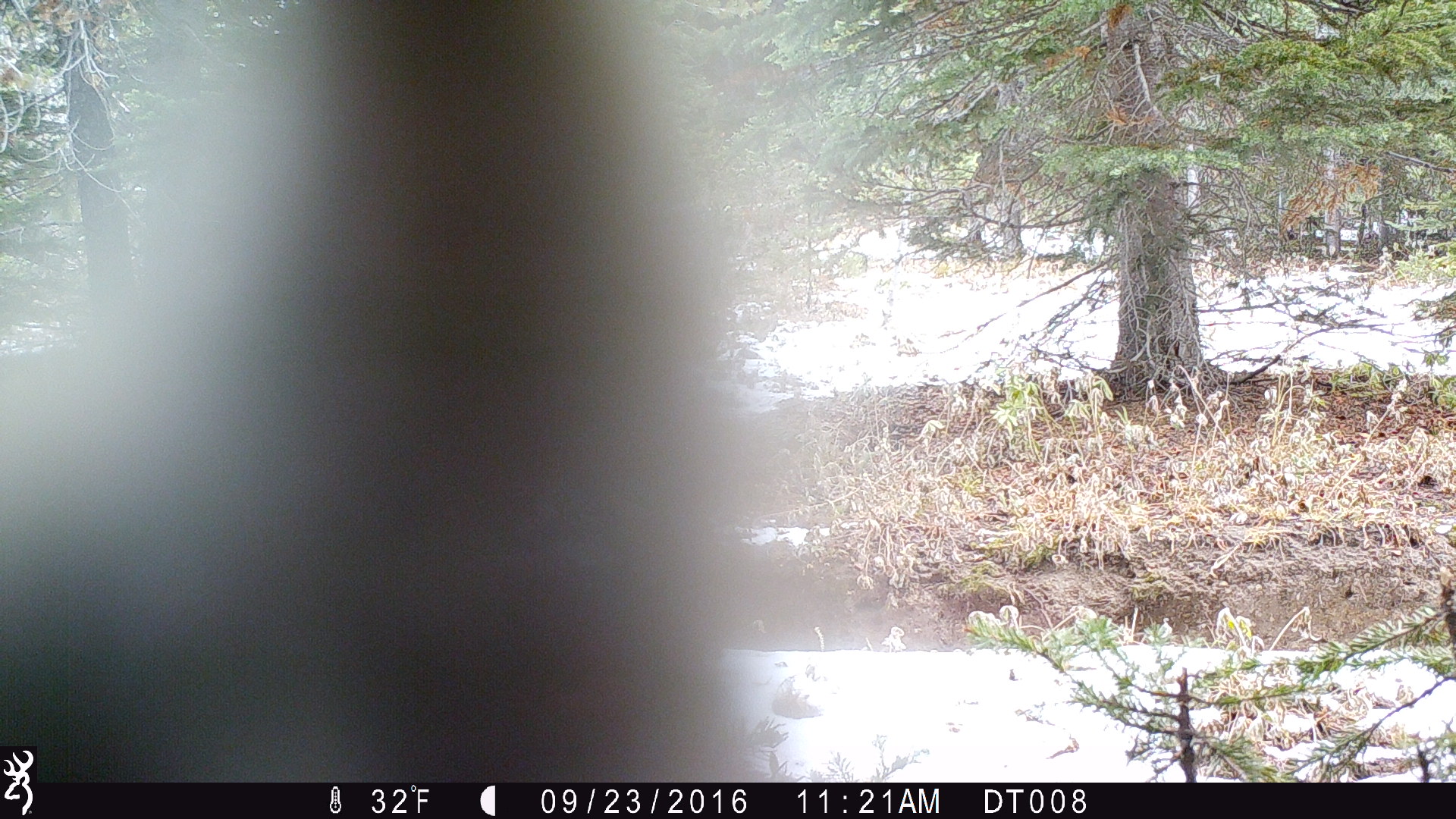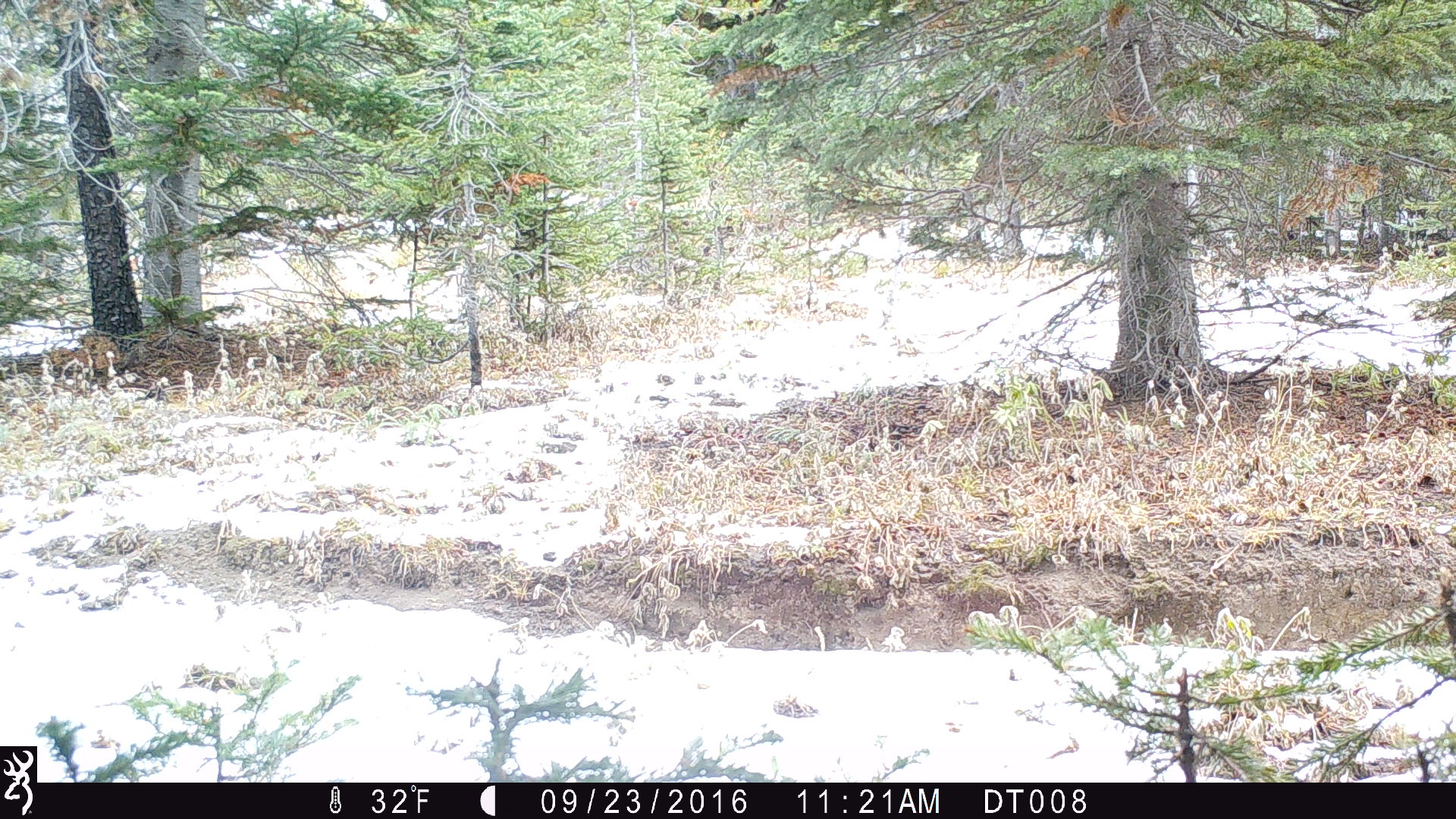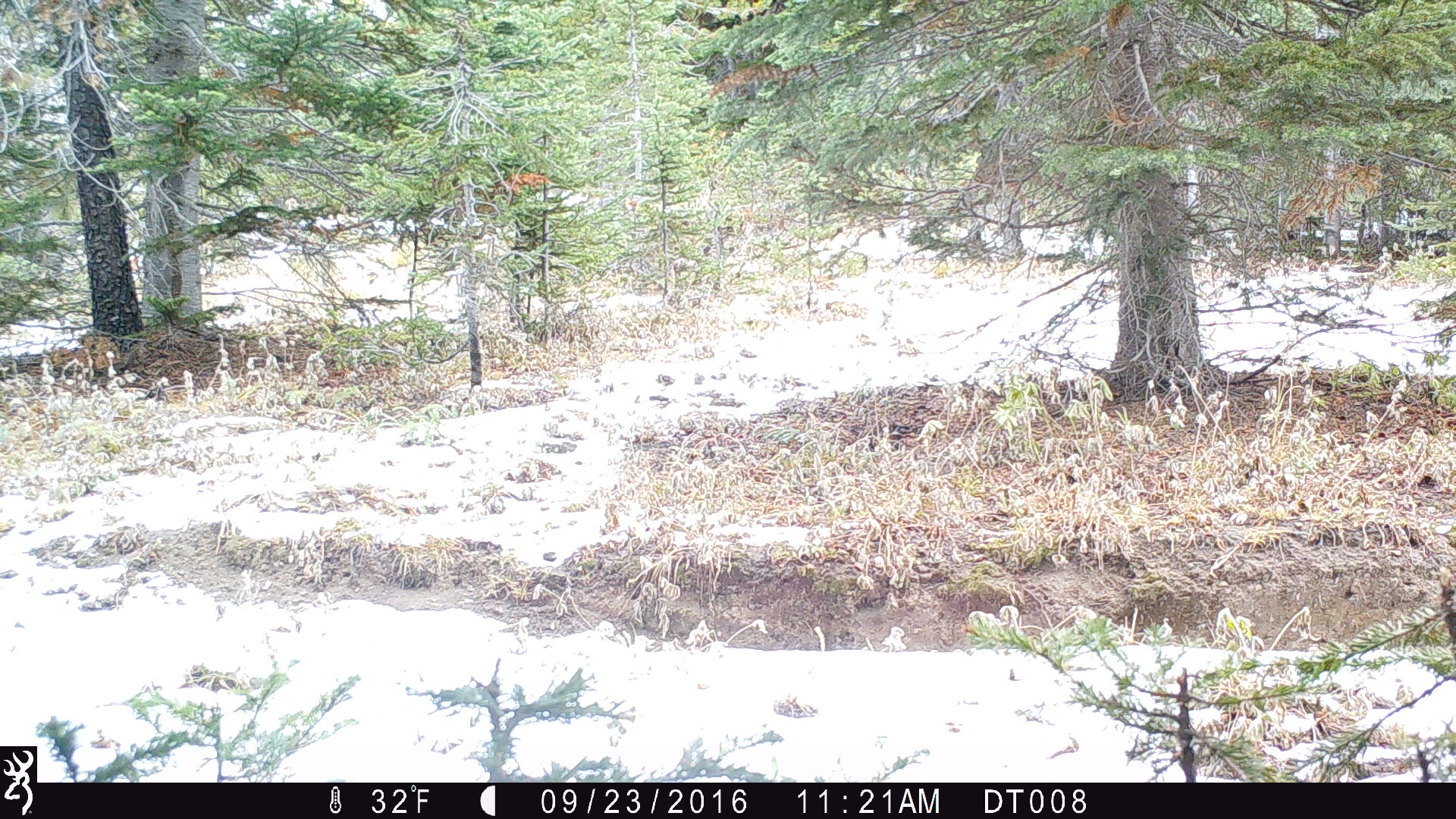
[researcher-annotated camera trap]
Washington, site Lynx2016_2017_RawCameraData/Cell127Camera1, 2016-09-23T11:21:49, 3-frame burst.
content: unidentified animal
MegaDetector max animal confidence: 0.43